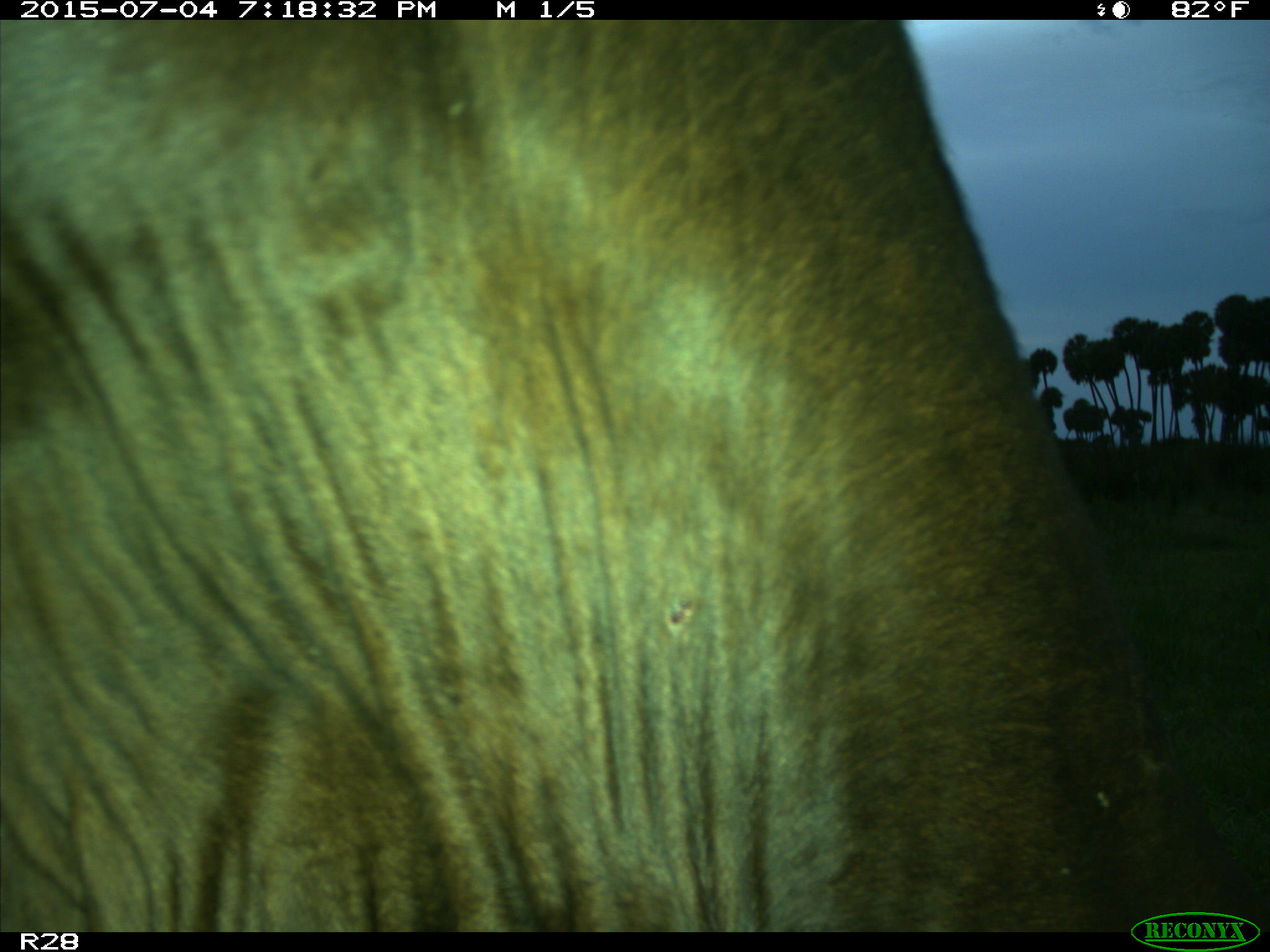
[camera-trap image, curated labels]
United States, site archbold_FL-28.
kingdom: Animalia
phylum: Chordata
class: Mammalia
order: Artiodactyla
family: Bovidae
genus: Bos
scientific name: Bos taurus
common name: domestic cow